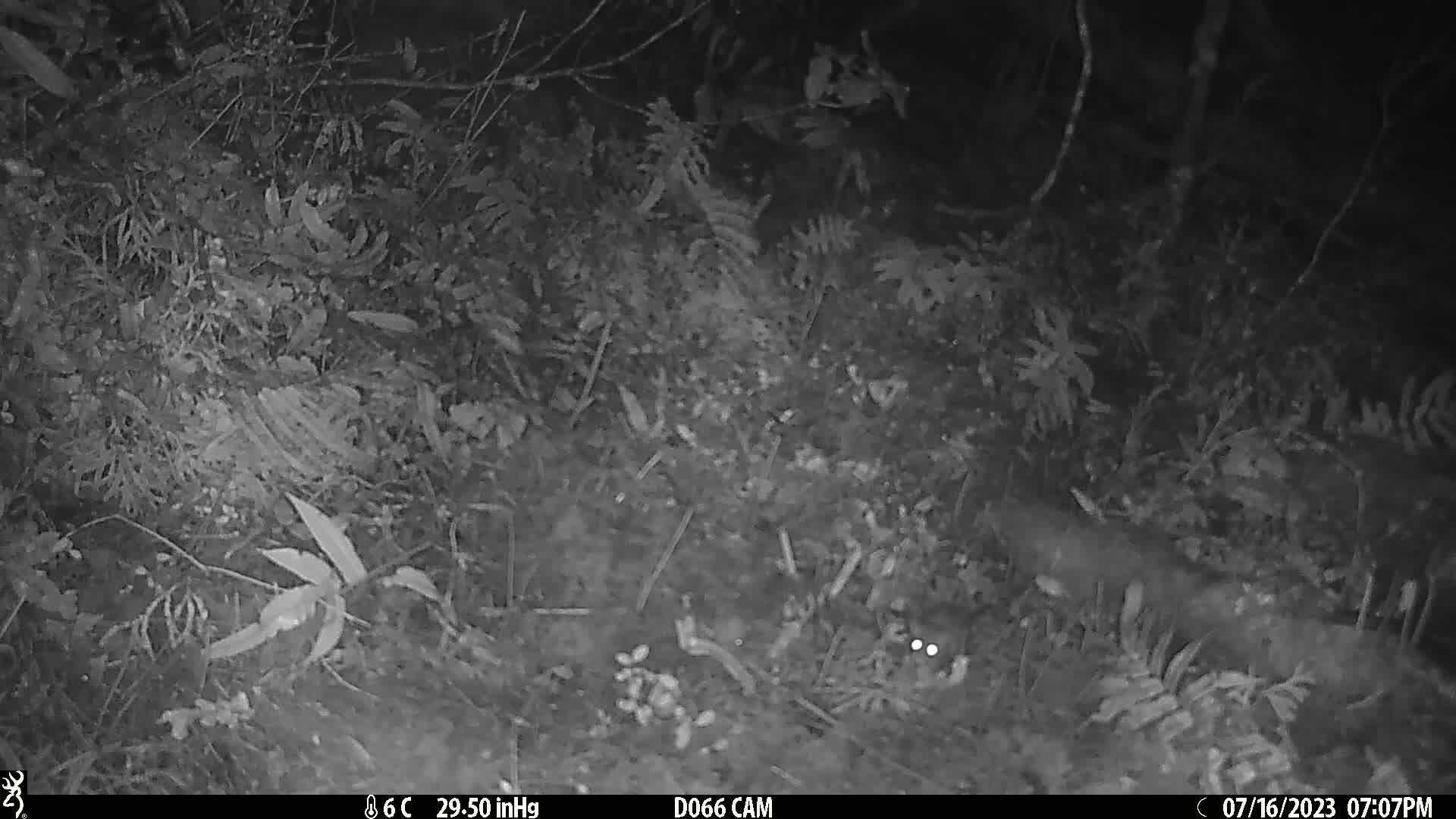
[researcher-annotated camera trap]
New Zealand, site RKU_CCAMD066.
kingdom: Animalia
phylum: Chordata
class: Mammalia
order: Rodentia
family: Muridae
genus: Rattus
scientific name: Rattus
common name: rat